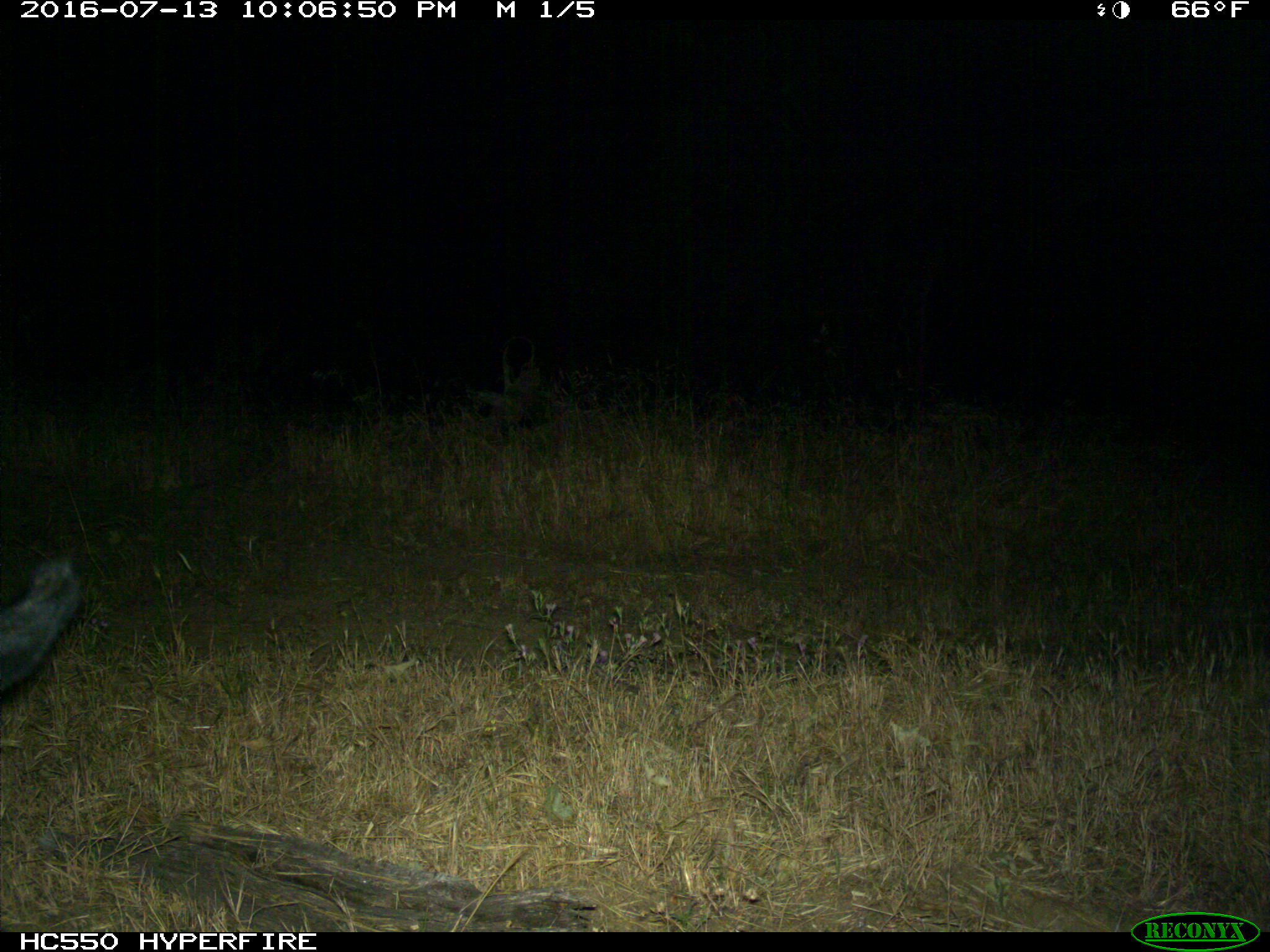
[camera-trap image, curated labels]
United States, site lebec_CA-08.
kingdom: Animalia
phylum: Chordata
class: Mammalia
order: Artiodactyla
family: Suidae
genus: Sus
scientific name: Sus scrofa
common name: wild boar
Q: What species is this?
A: Sus scrofa (wild boar).